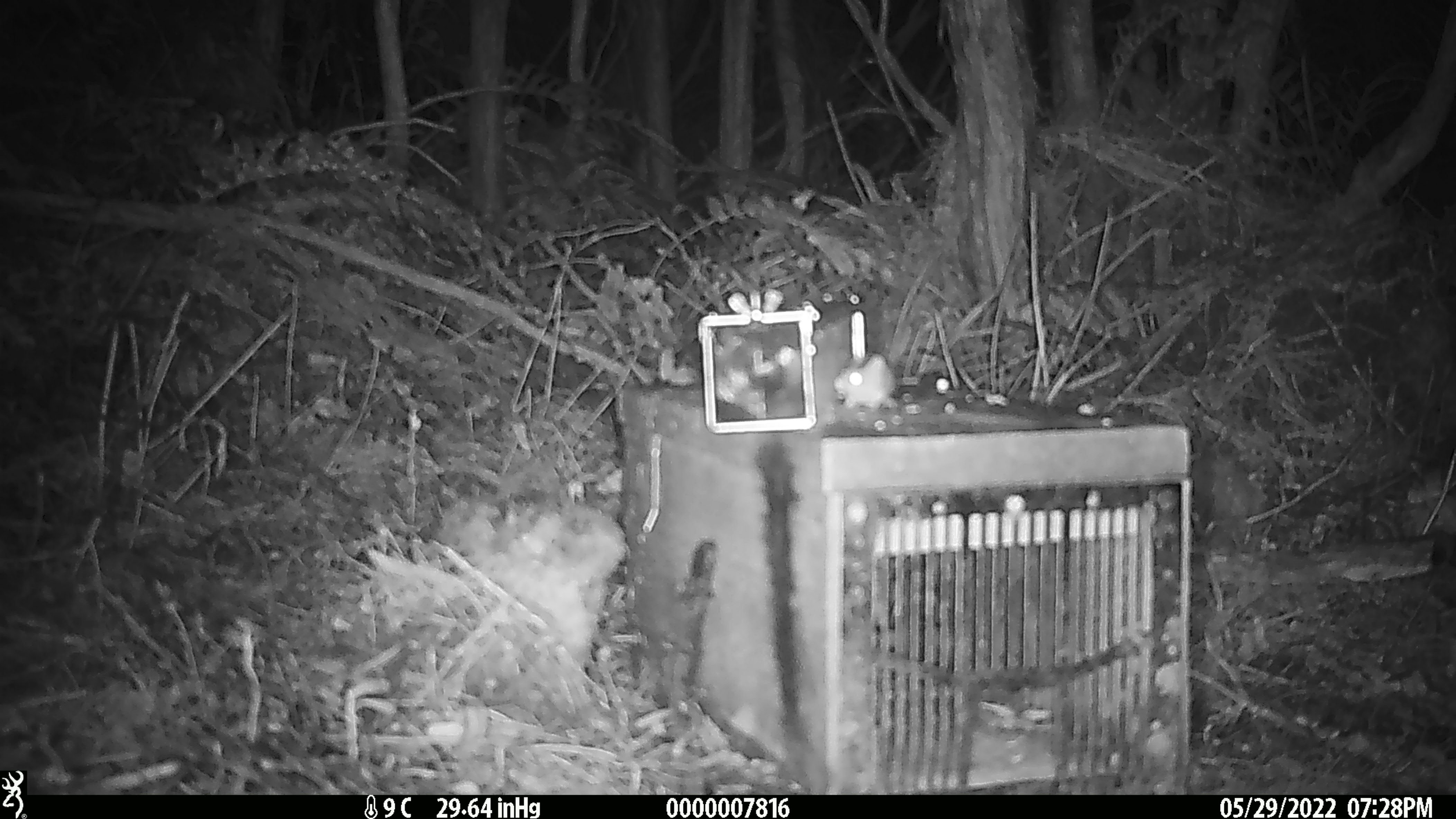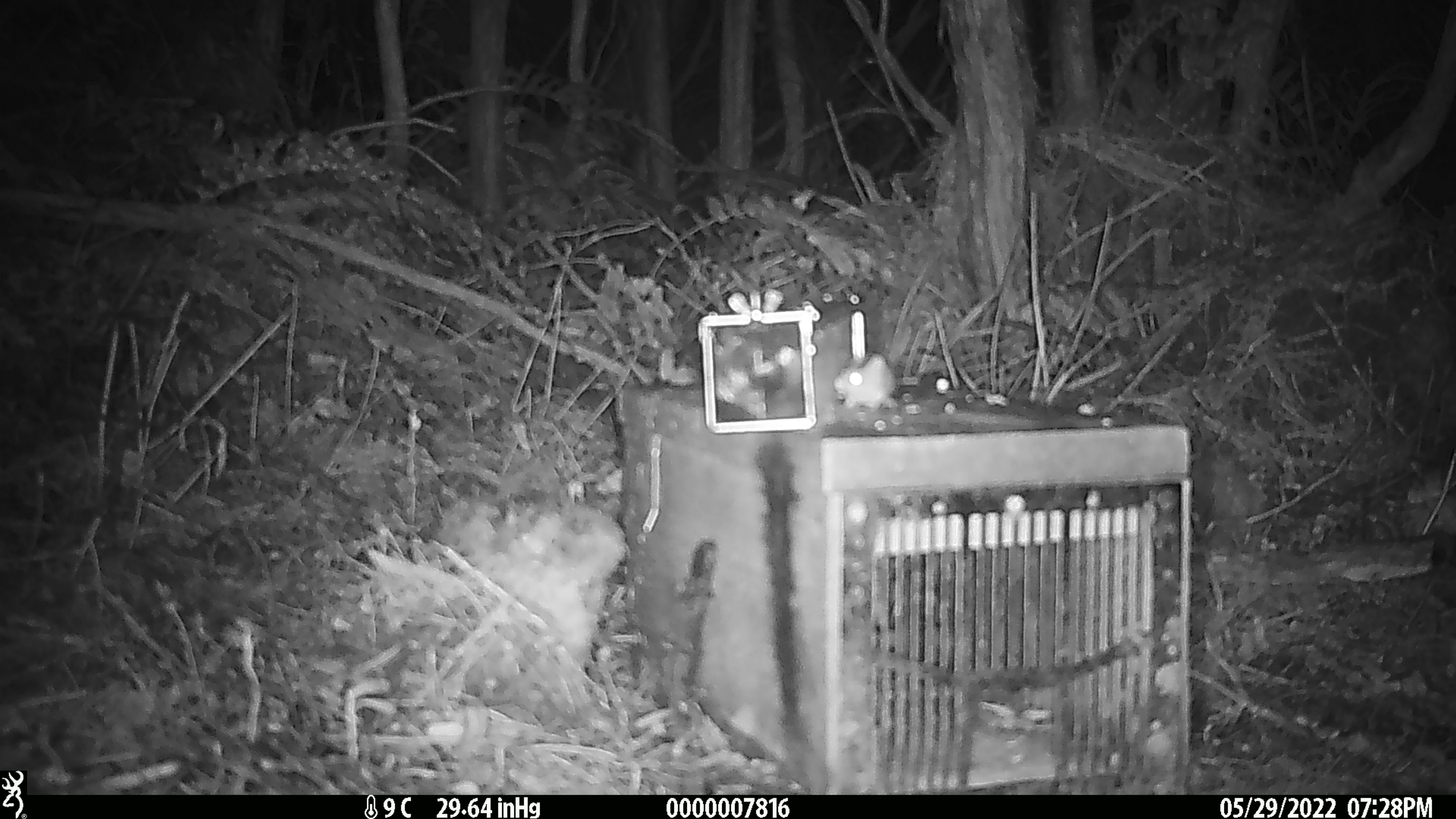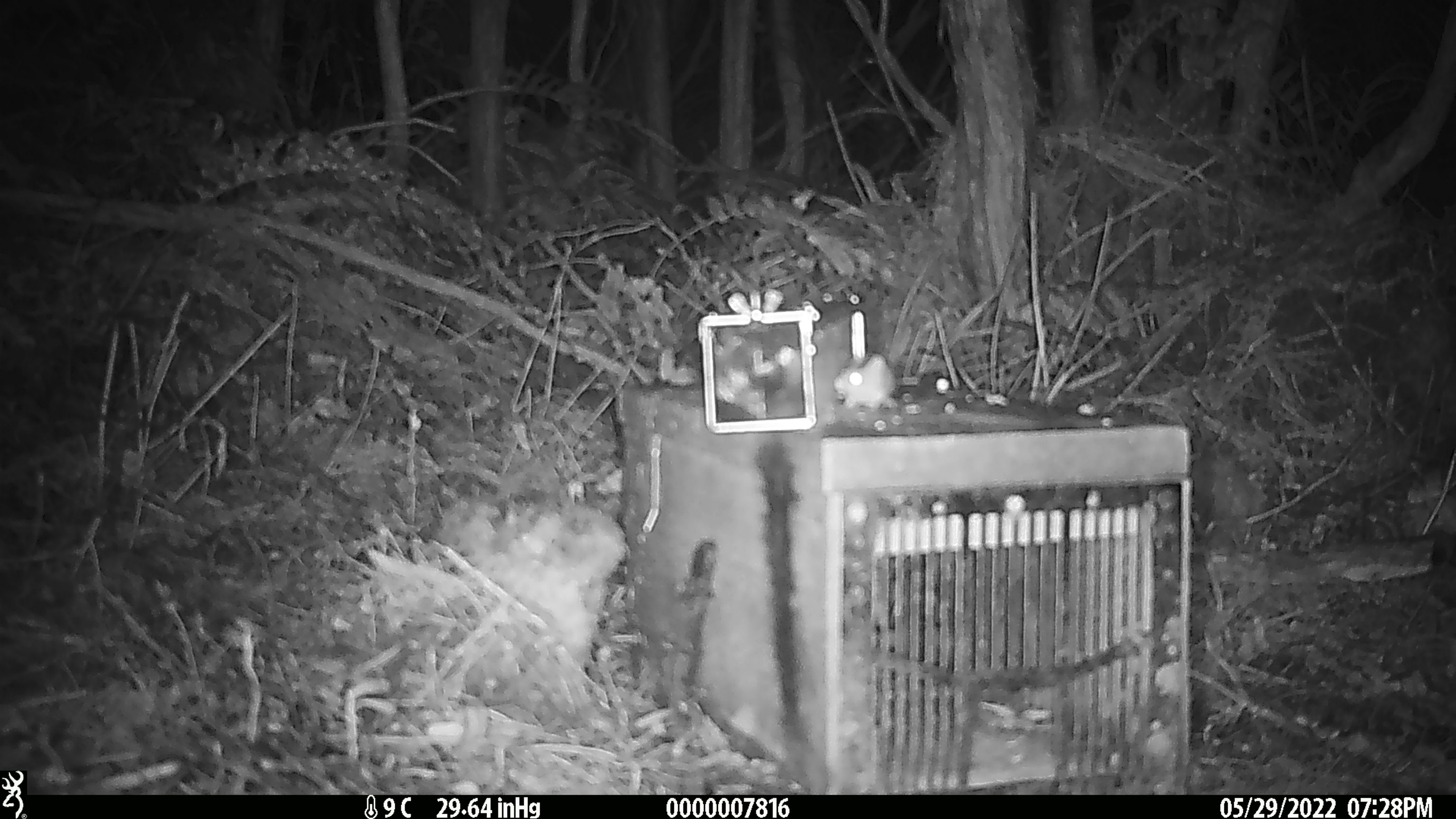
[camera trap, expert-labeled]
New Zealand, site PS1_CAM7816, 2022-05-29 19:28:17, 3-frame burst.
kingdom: Animalia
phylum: Chordata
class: Mammalia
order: Rodentia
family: Muridae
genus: Mus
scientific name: Mus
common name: mouse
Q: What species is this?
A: Mouse (Mus).